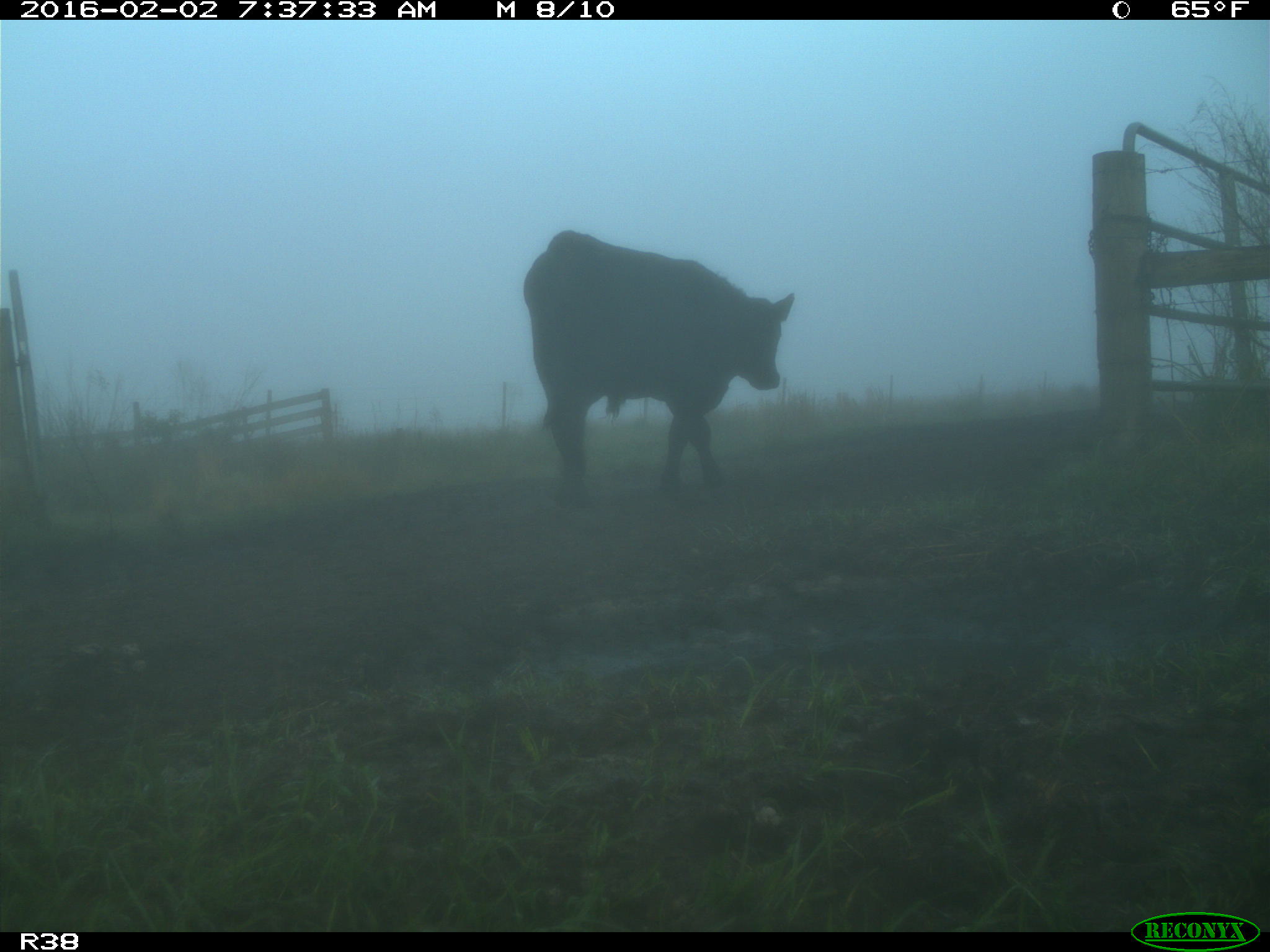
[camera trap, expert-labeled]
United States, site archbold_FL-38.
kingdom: Animalia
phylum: Chordata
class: Mammalia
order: Artiodactyla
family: Bovidae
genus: Bos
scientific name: Bos taurus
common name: domestic cow